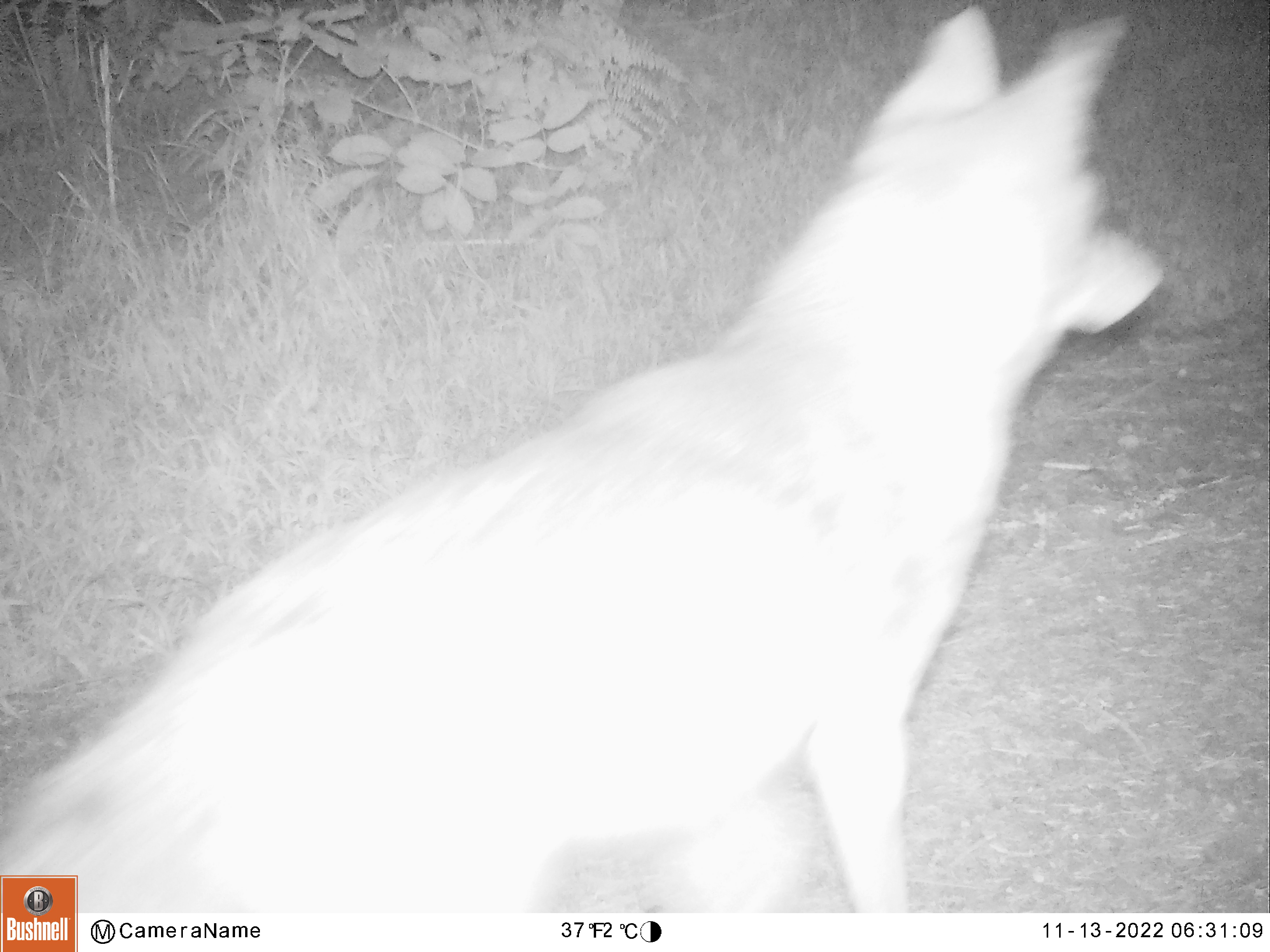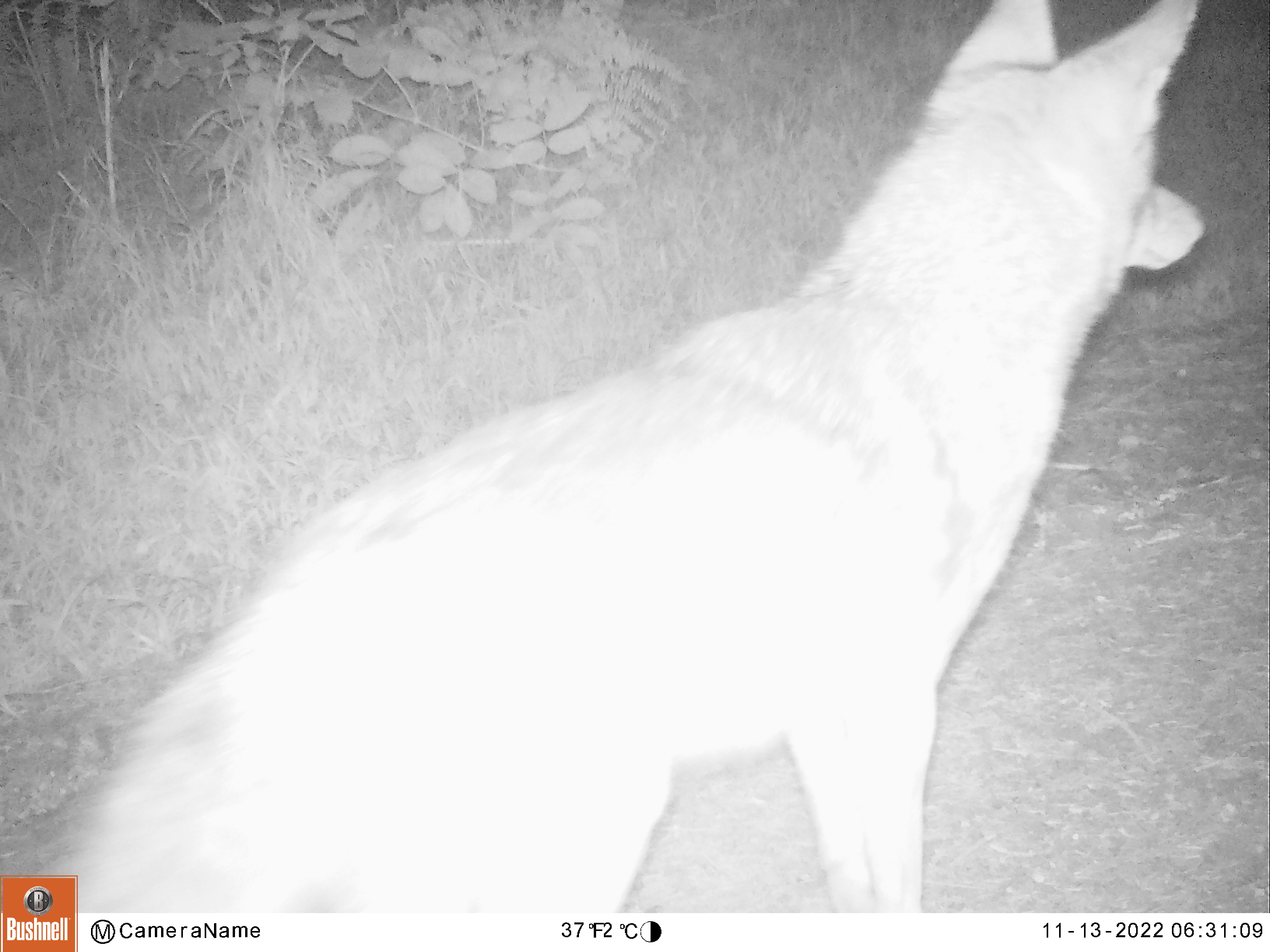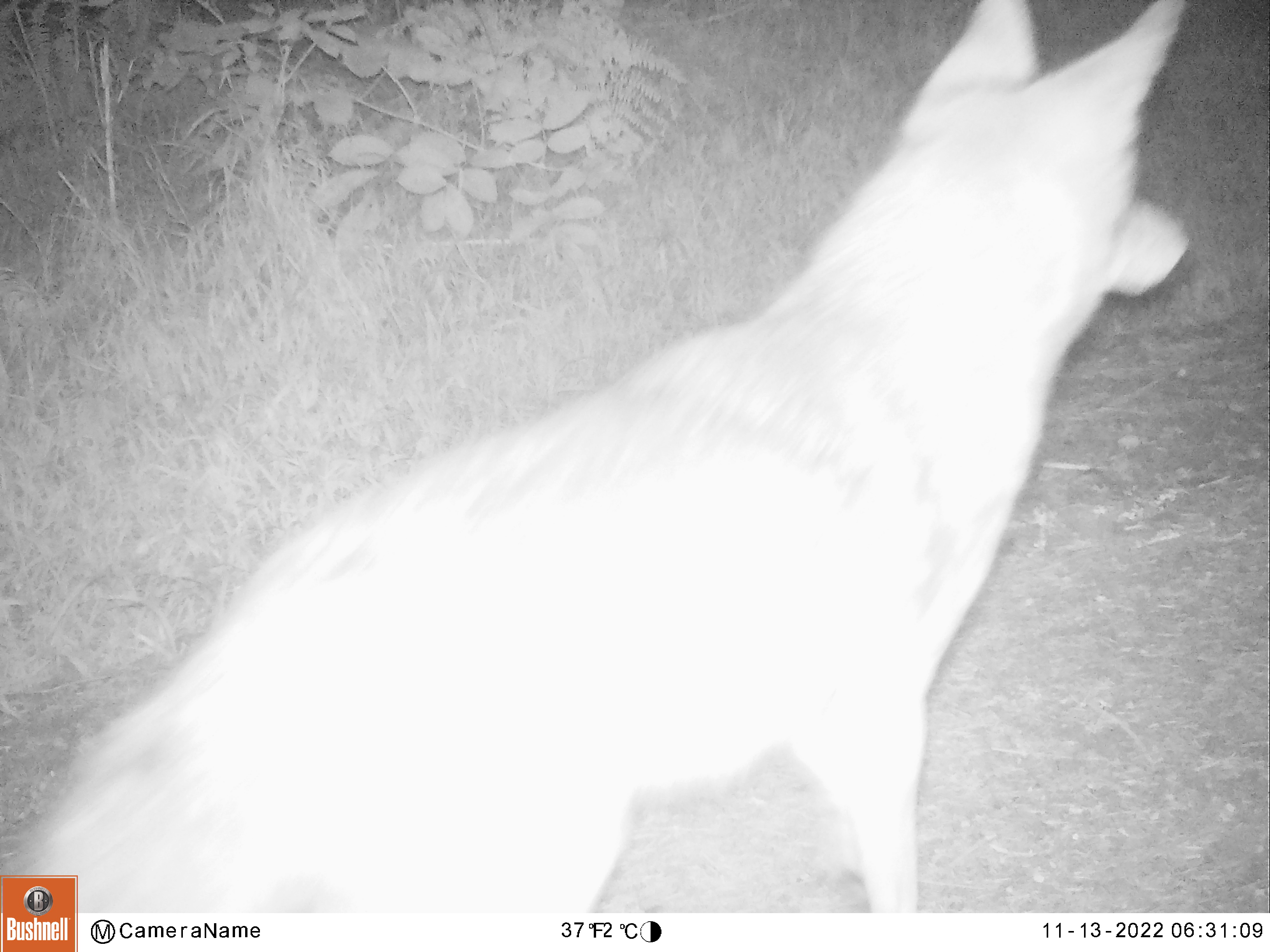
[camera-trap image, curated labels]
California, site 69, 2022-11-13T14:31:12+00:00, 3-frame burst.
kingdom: Animalia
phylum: Chordata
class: Mammalia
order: Carnivora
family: Canidae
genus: Canis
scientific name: Canis latrans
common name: coyote